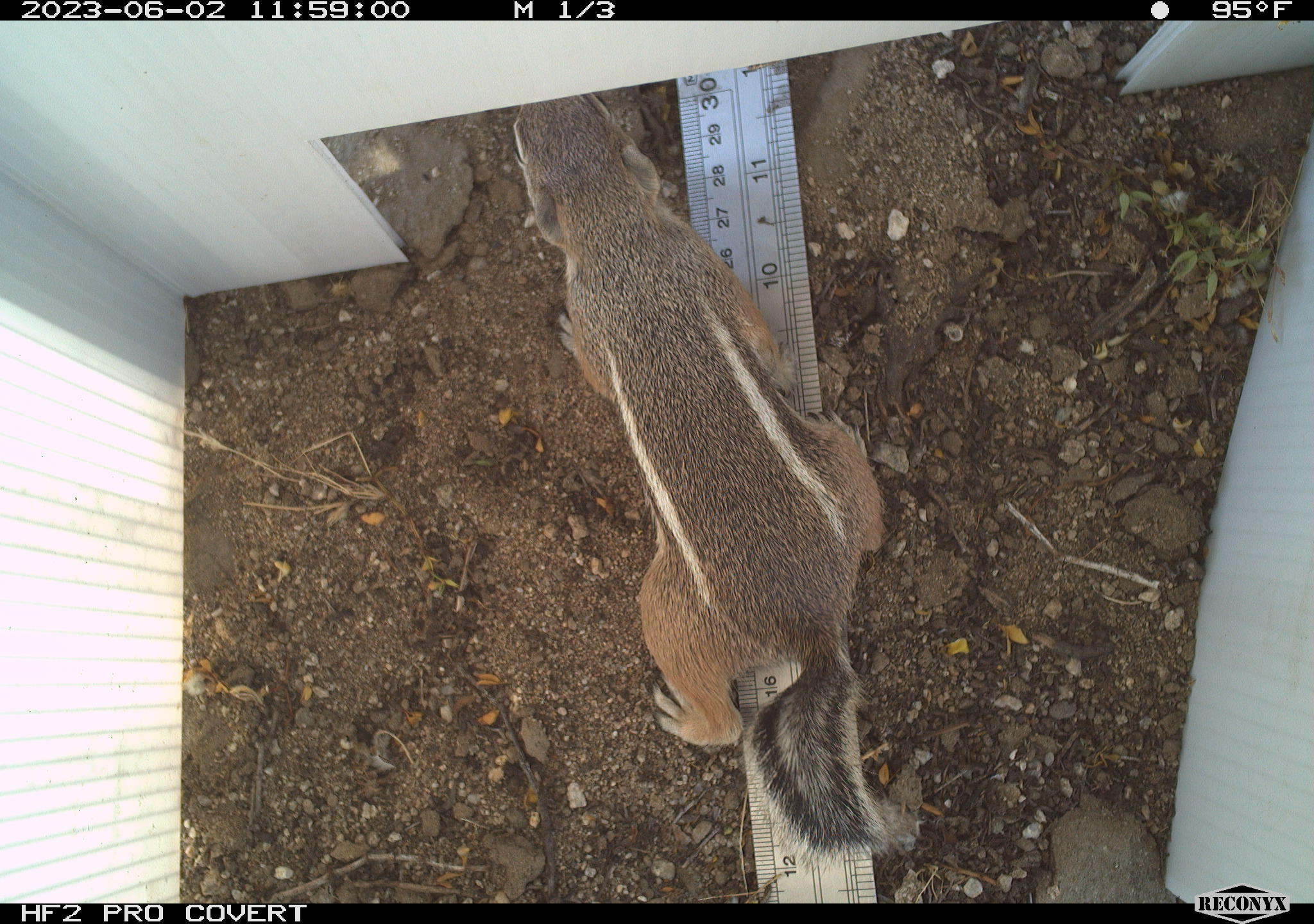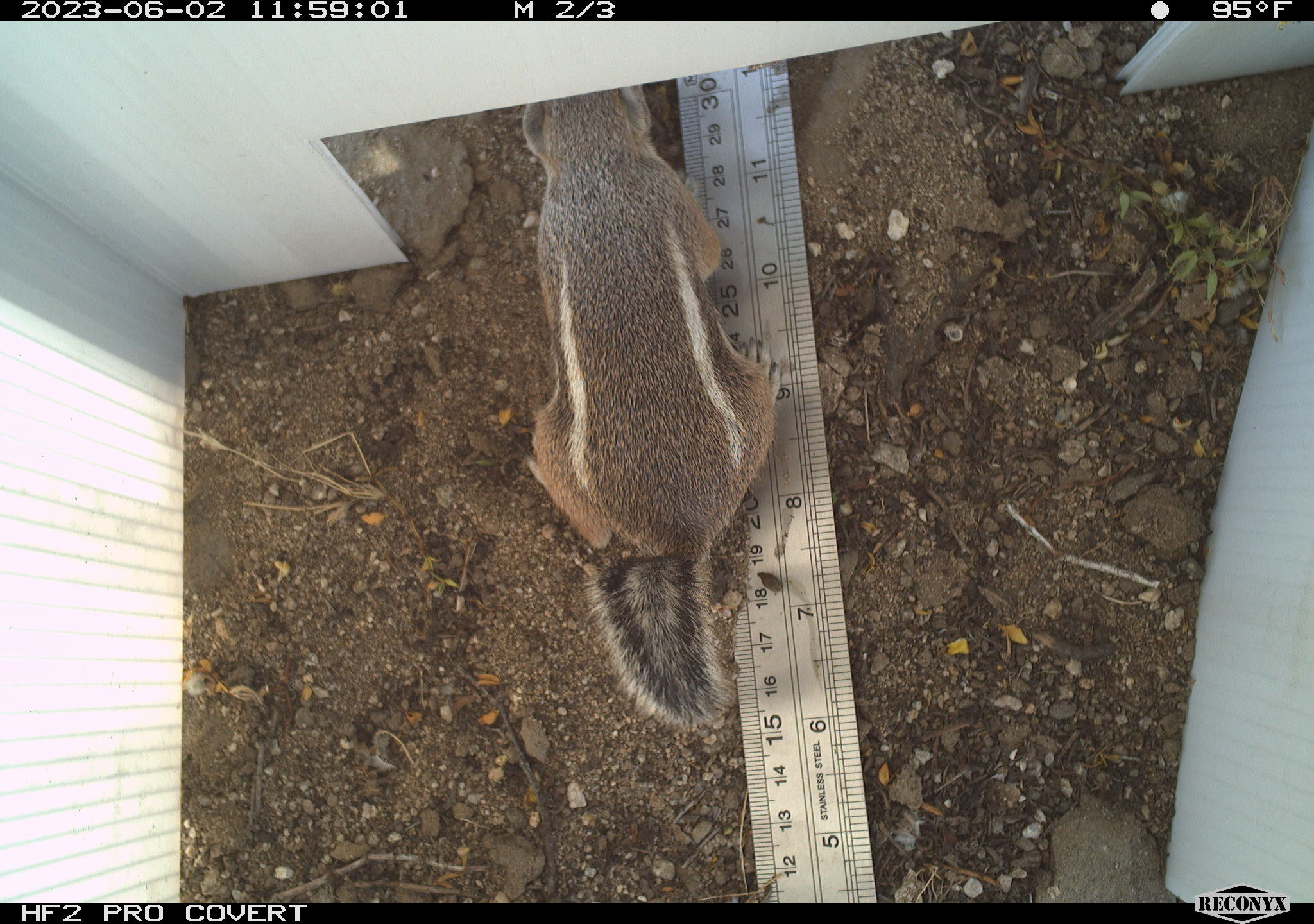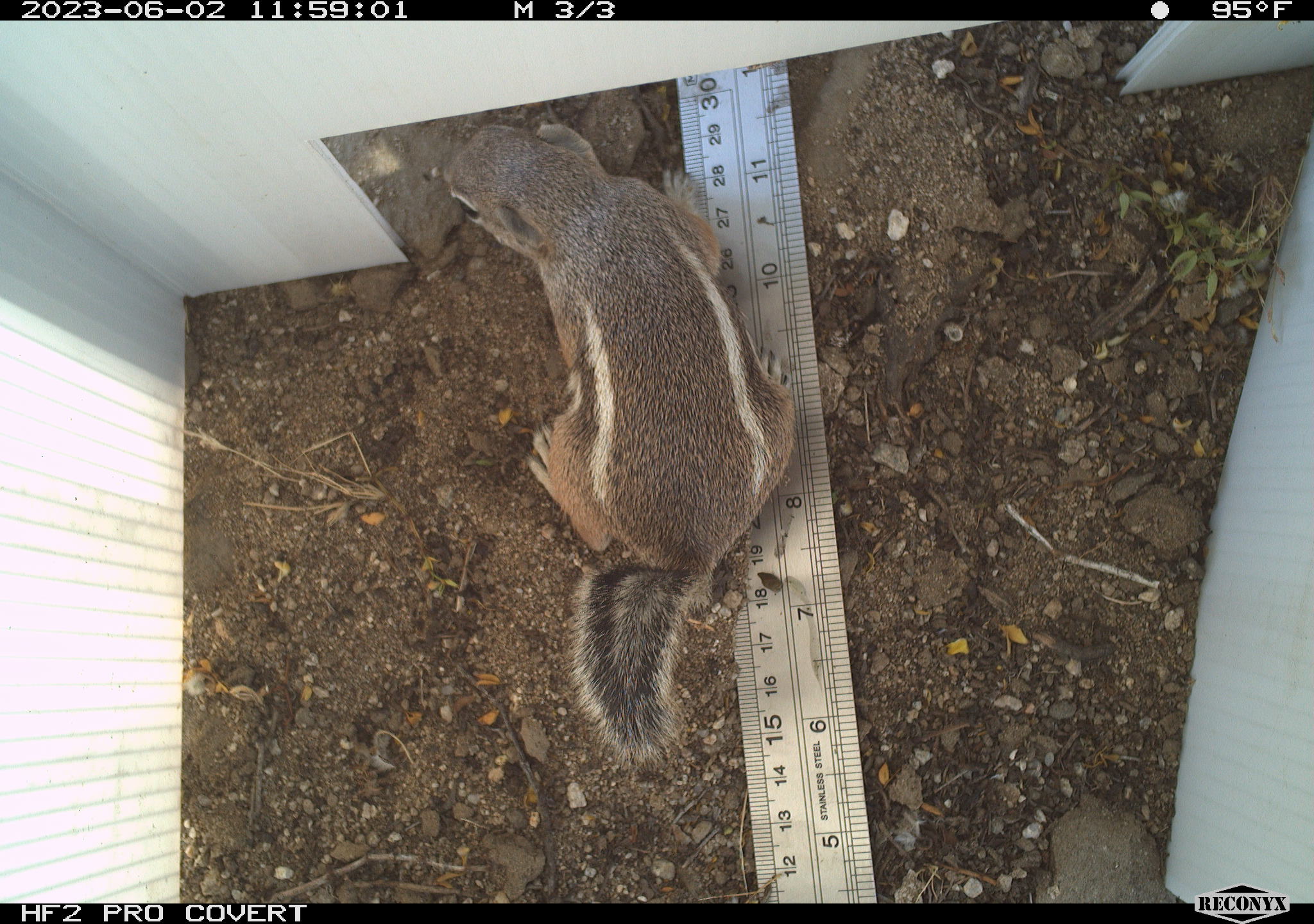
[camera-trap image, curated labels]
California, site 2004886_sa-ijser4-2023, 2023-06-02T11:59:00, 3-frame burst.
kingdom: Animalia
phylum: Chordata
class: Mammalia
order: Rodentia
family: Sciuridae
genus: Ammospermophilus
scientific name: Ammospermophilus leucurus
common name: white-tailed antelope squirrel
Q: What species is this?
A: White-tailed antelope squirrel (Ammospermophilus leucurus).